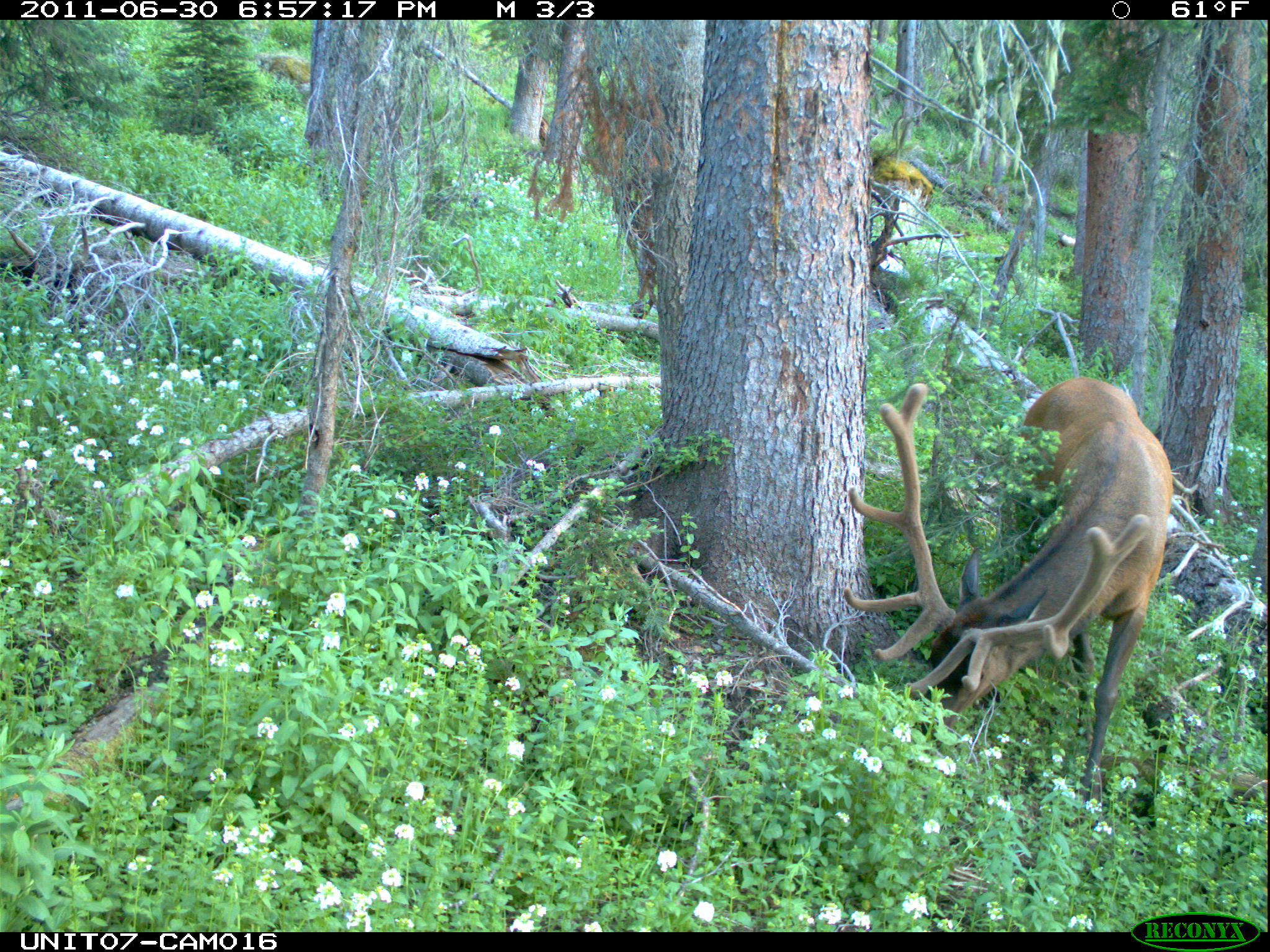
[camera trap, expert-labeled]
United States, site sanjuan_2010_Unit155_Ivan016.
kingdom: Animalia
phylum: Chordata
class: Mammalia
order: Artiodactyla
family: Cervidae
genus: Cervus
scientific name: Cervus elaphus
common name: red deer